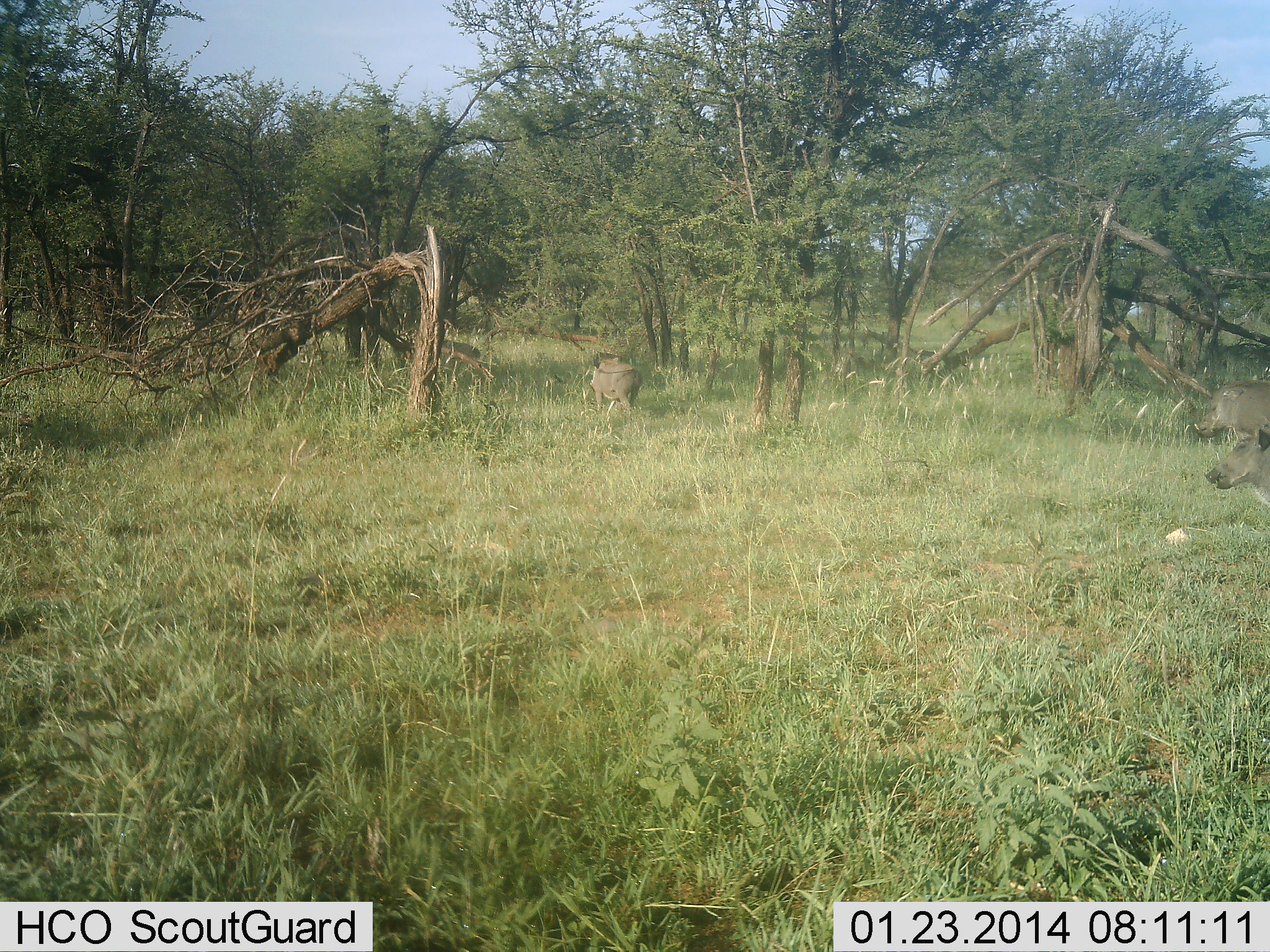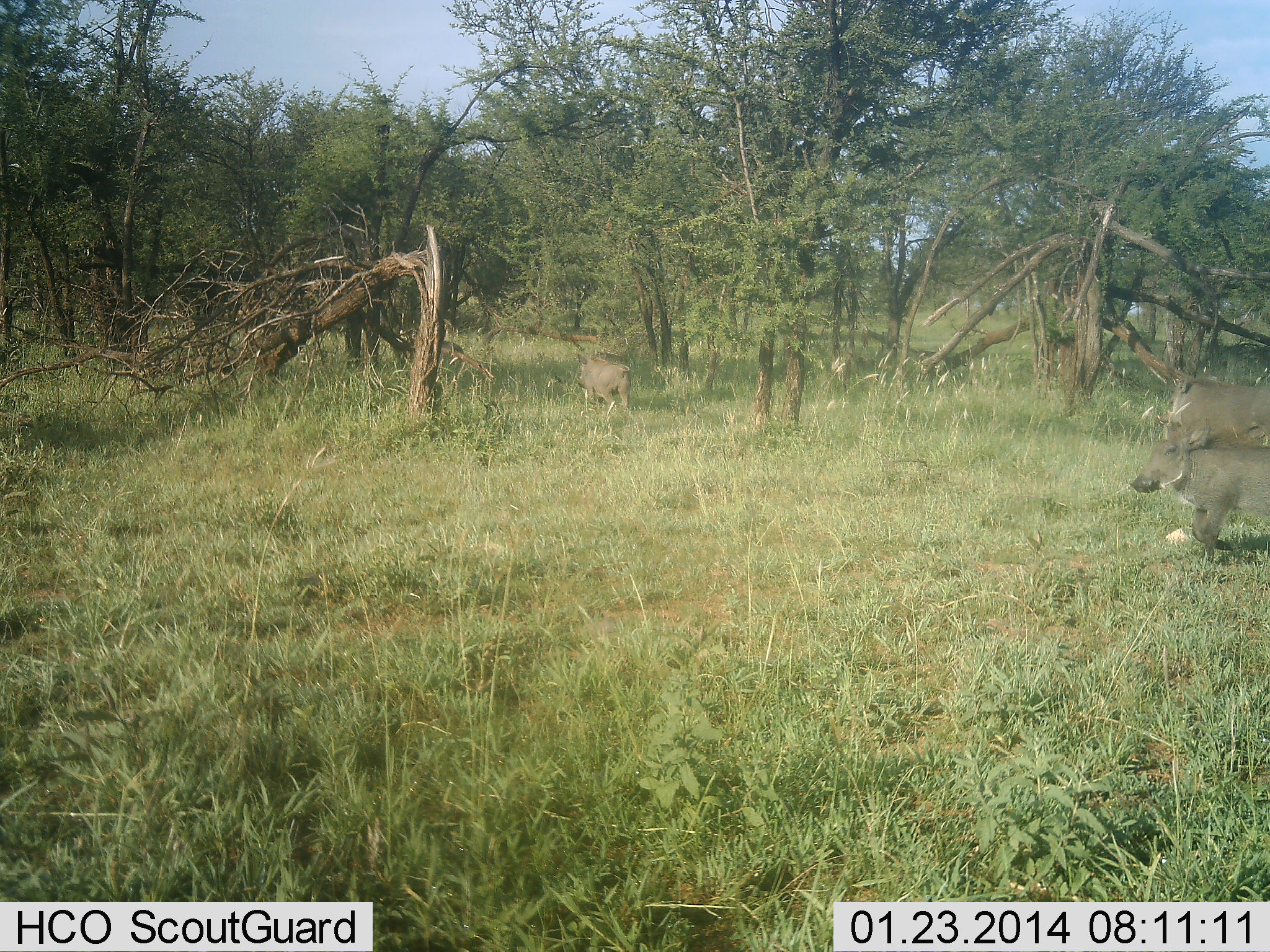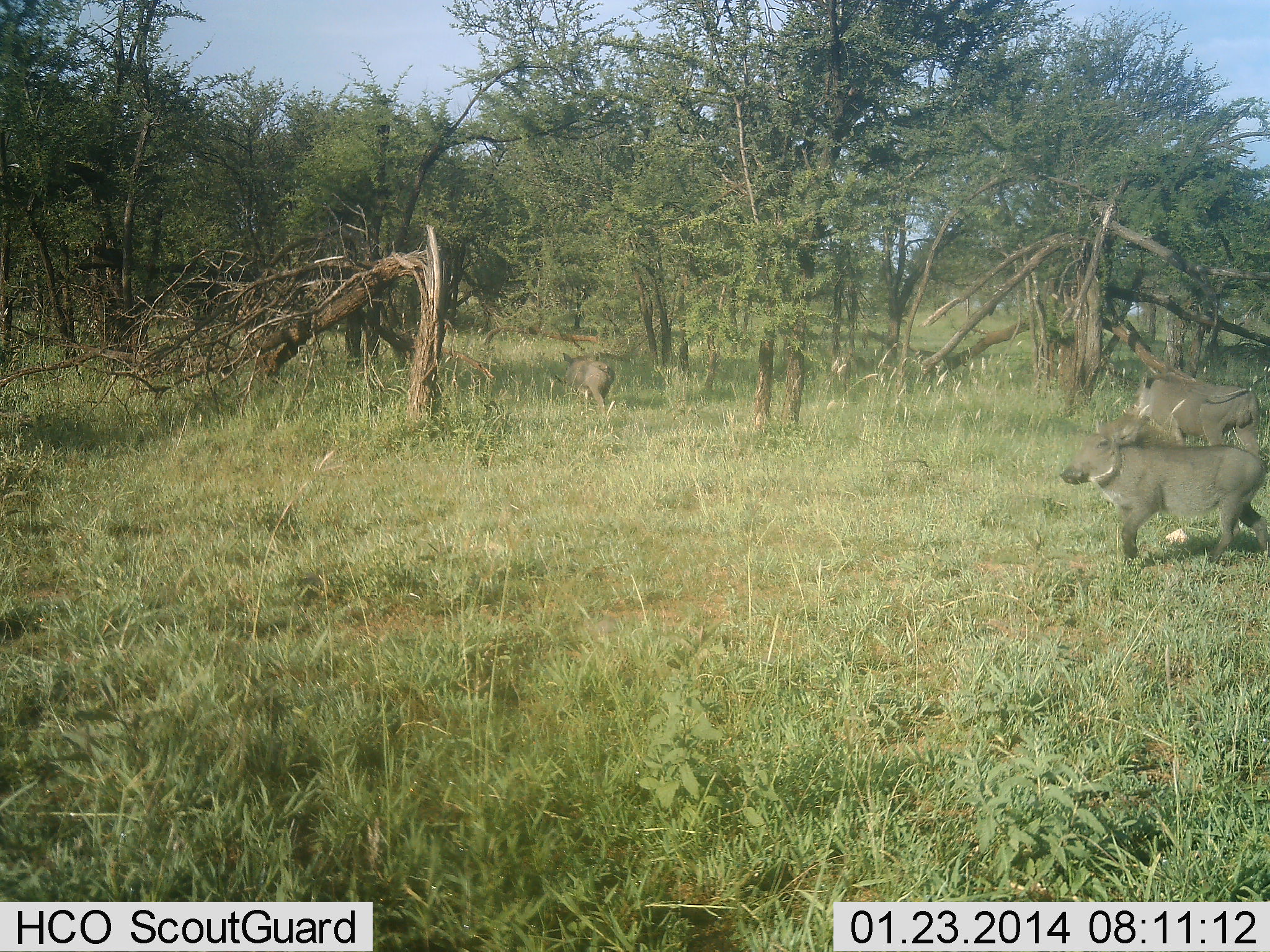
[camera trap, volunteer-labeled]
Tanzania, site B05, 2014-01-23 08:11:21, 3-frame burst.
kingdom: Animalia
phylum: Chordata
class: Mammalia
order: Artiodactyla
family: Suidae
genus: Phacochoerus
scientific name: Phacochoerus africanus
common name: warthog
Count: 4.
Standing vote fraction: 10%.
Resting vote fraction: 0%.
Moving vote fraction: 100%.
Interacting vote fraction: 0%.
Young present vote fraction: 0%.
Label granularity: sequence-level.